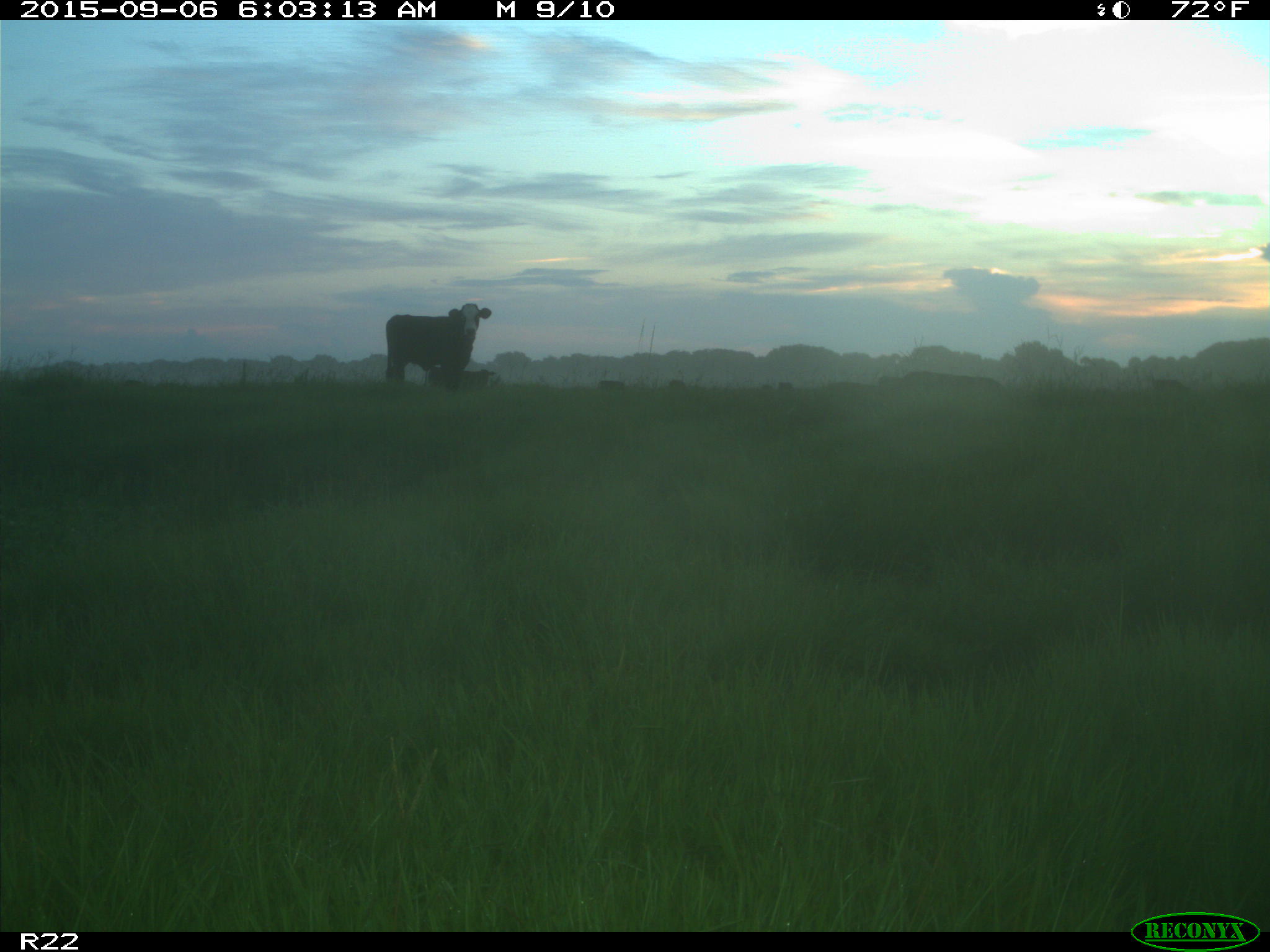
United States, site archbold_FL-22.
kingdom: Animalia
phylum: Chordata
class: Mammalia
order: Artiodactyla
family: Bovidae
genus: Bos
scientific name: Bos taurus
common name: domestic cow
Bos taurus (domestic cow).